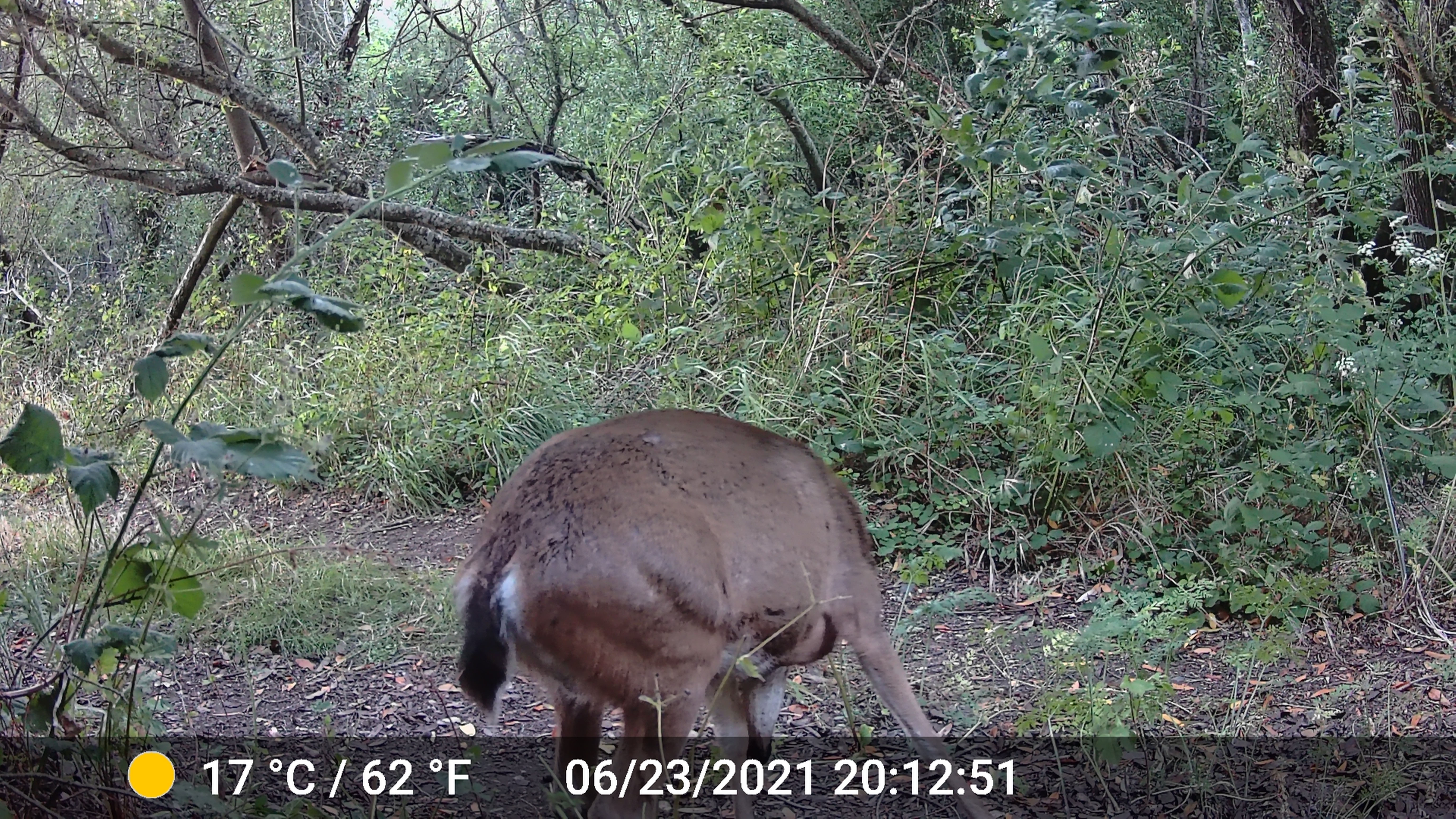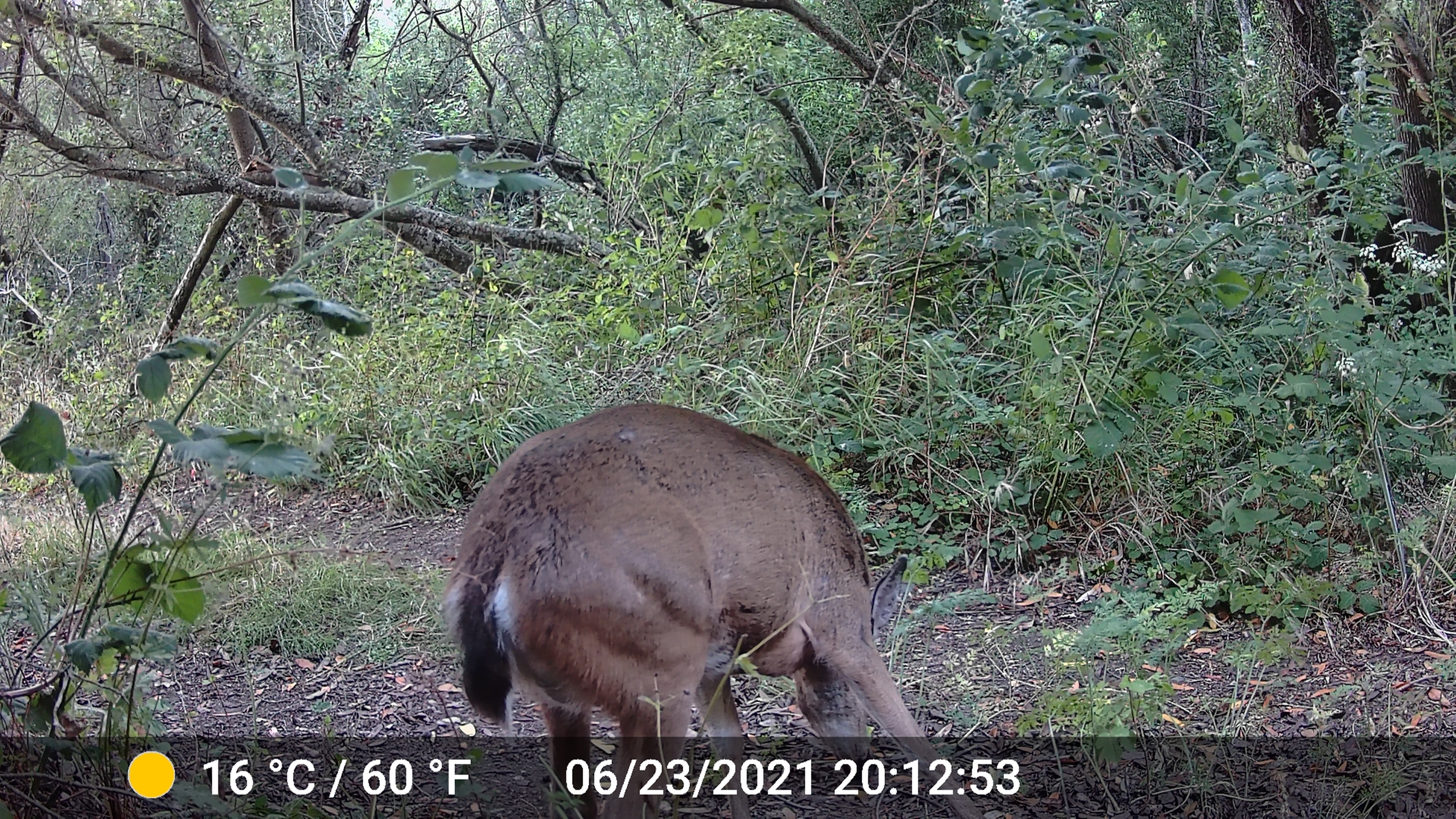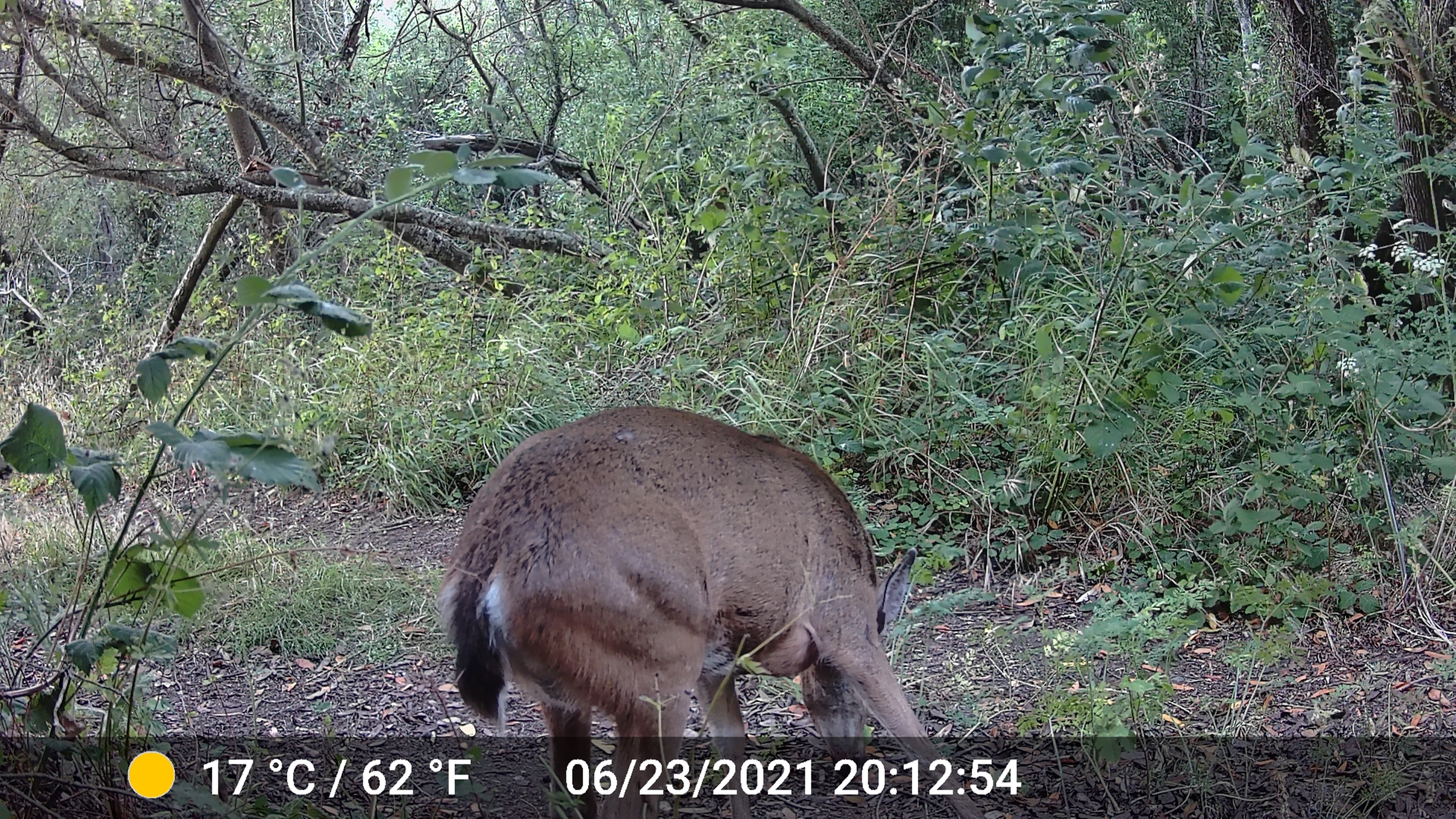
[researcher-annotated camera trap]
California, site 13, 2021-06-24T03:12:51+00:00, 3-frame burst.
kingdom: Animalia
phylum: Chordata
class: Mammalia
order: Artiodactyla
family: Cervidae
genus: Odocoileus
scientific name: Odocoileus hemionus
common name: mule deer